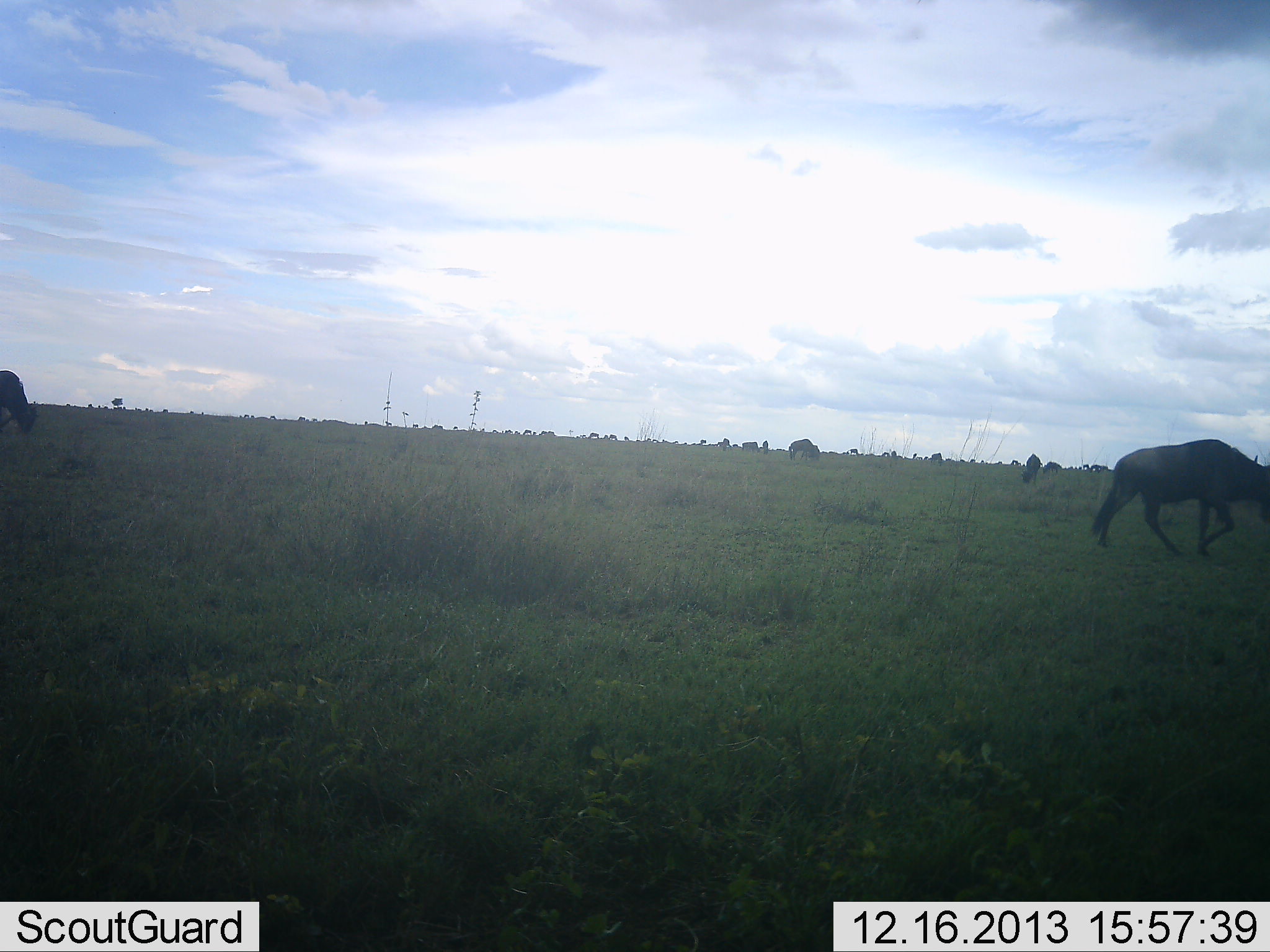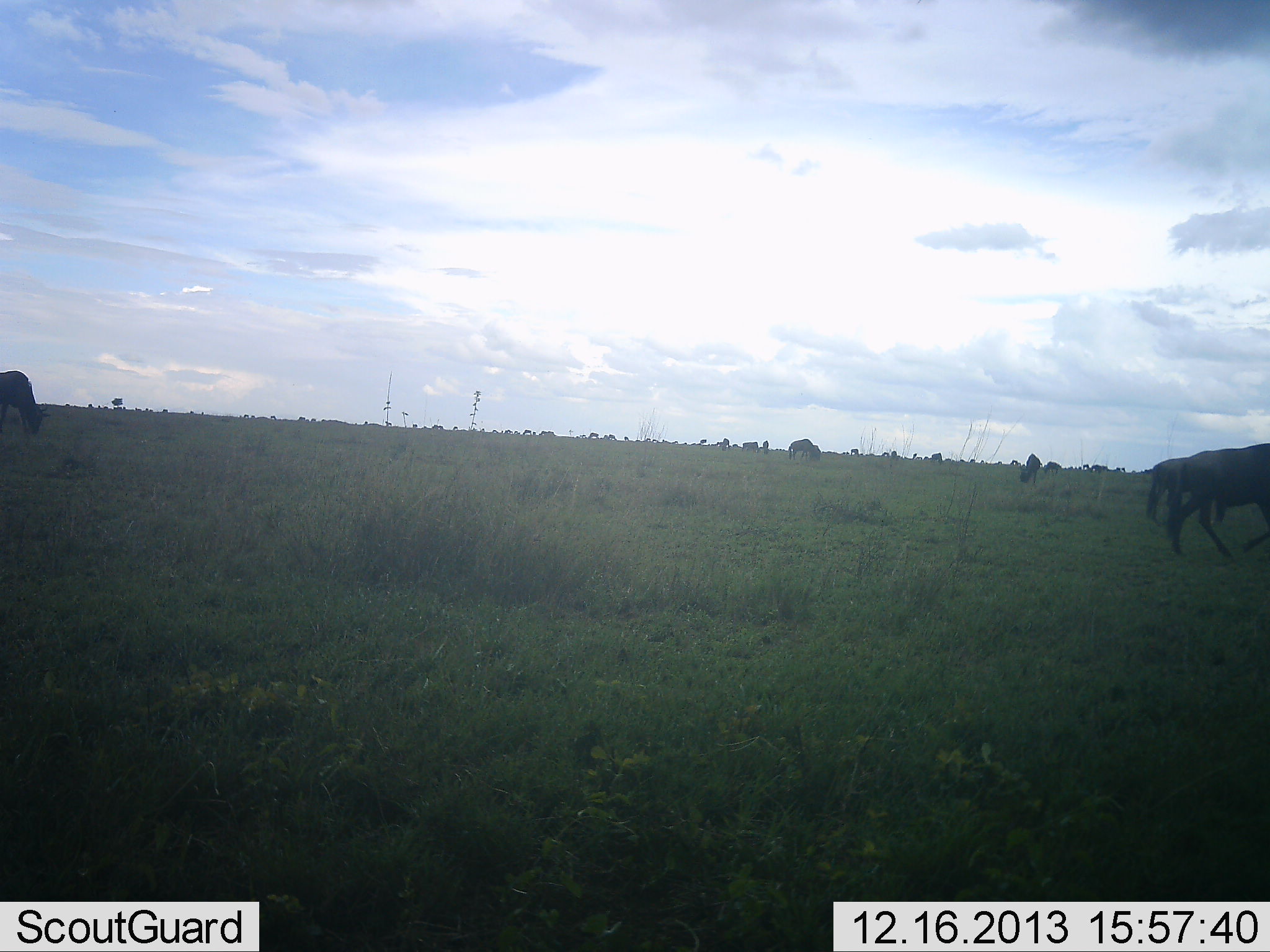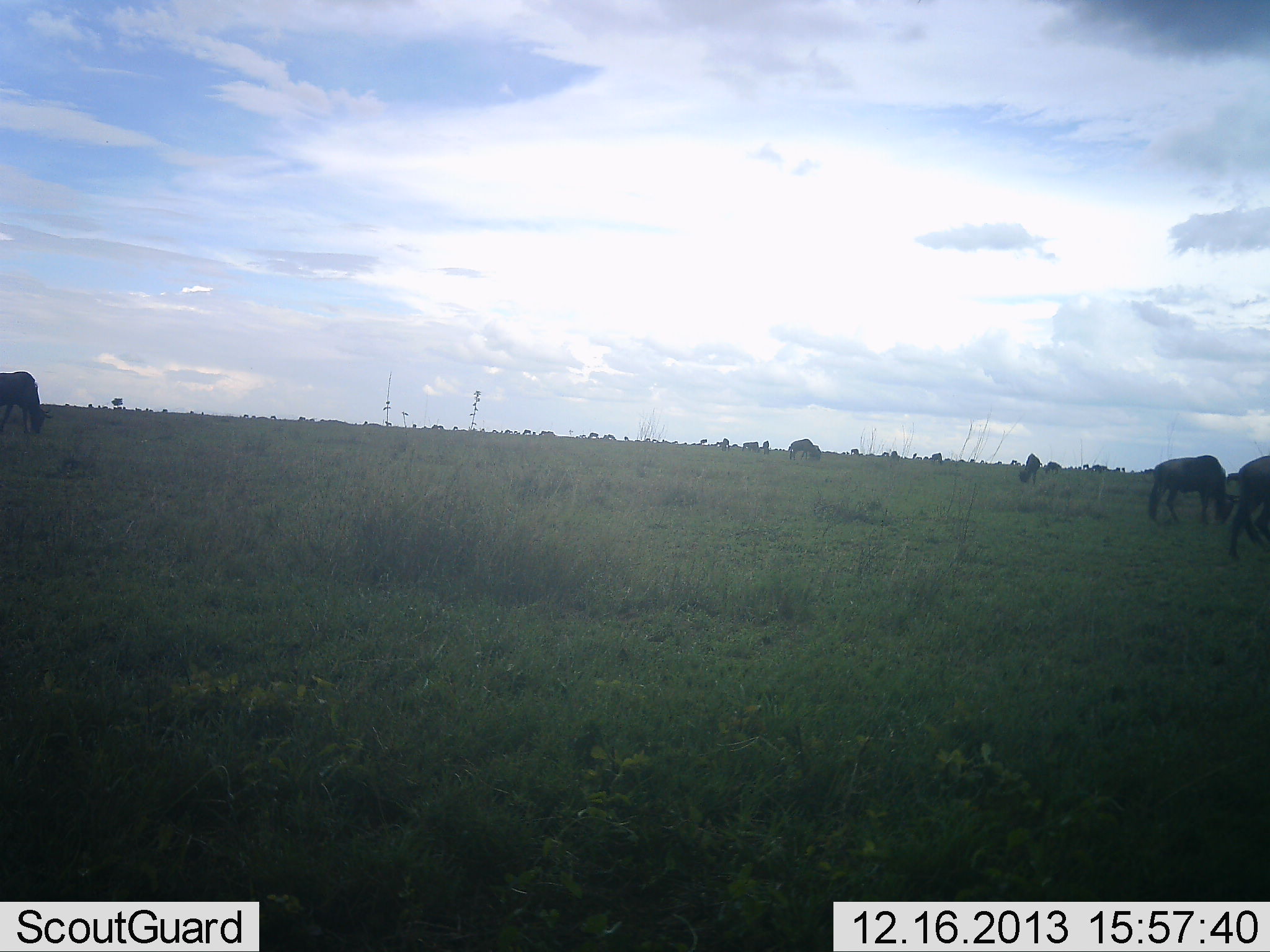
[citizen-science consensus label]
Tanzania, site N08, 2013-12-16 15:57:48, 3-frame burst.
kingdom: Animalia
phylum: Chordata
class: Mammalia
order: Artiodactyla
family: Bovidae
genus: Connochaetes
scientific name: Connochaetes taurinus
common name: blue wildebeest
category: wildebeest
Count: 6.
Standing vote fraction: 36%.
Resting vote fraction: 0%.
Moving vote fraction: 73%.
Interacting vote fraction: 0%.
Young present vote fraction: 0%.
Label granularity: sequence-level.